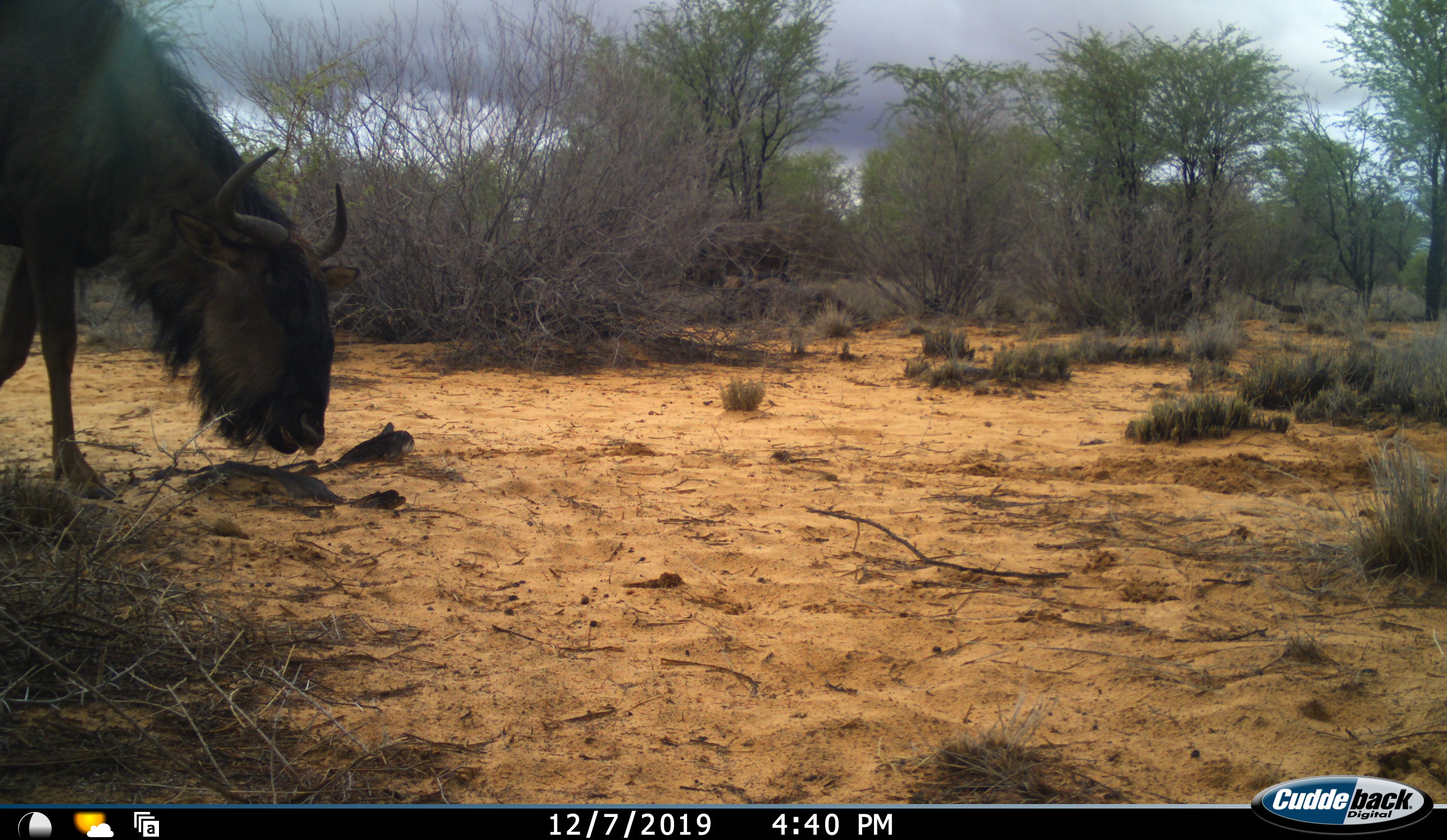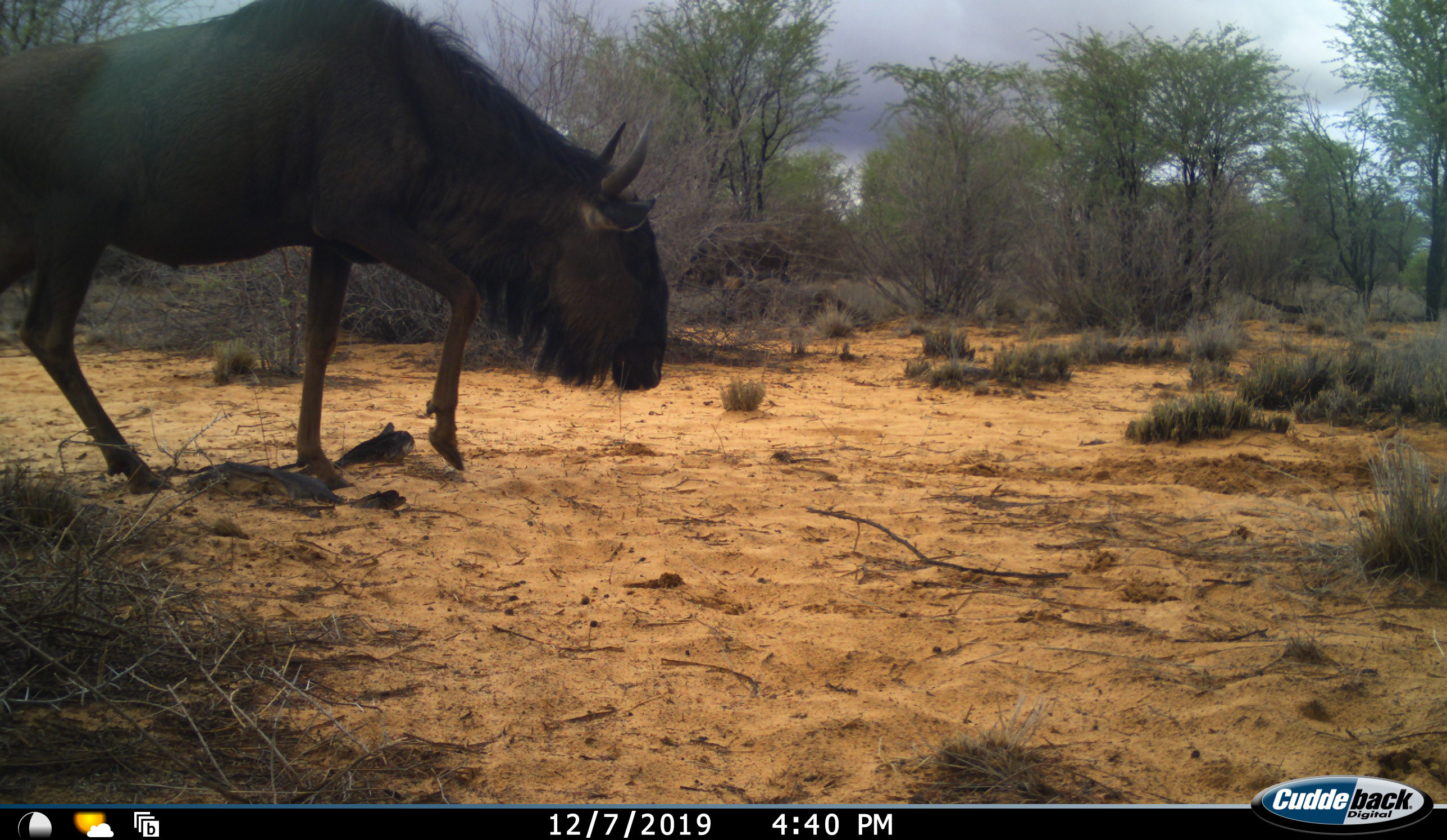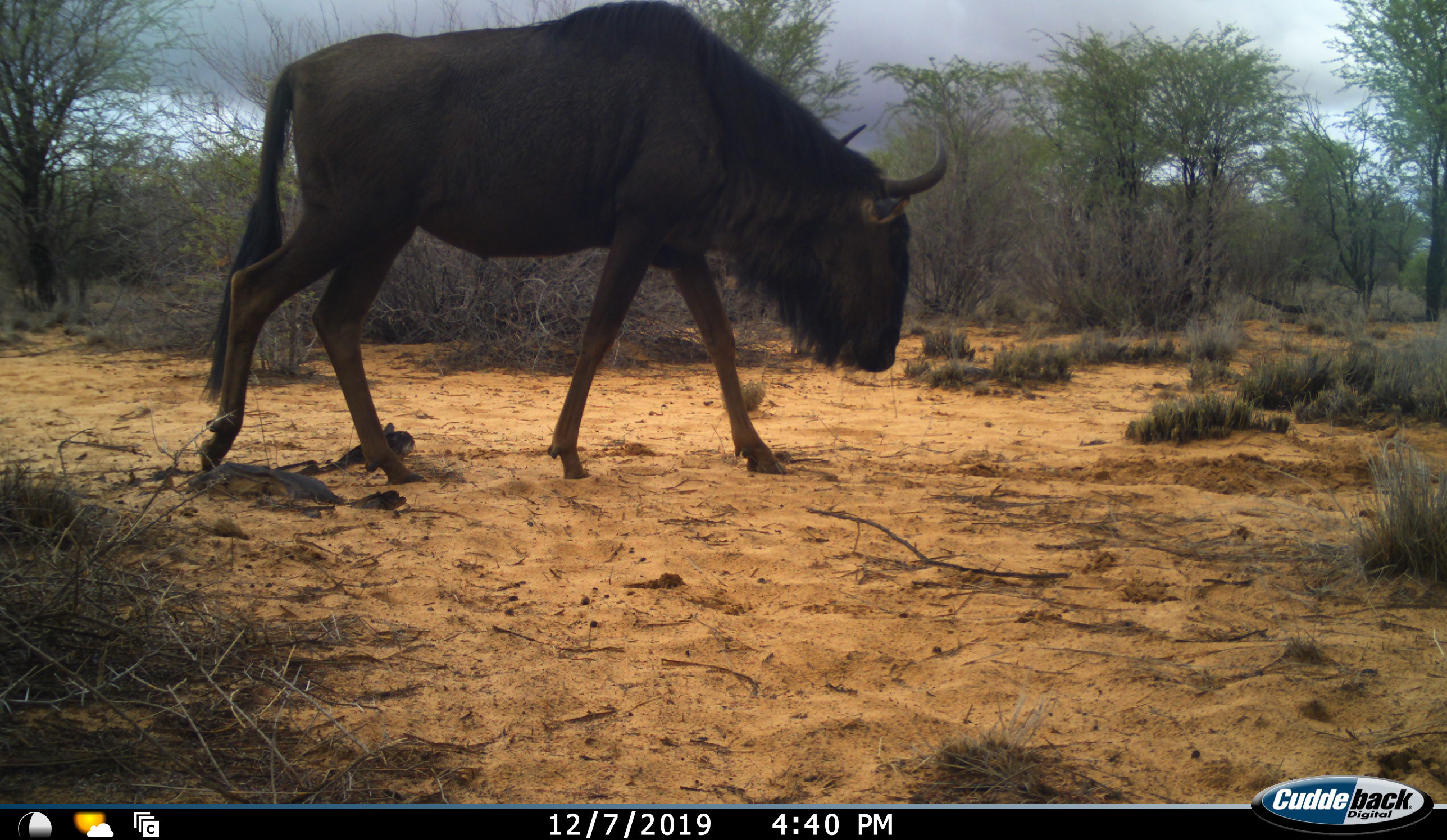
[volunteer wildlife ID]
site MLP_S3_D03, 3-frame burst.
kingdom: Animalia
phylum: Chordata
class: Mammalia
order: Artiodactyla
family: Bovidae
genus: Connochaetes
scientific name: Connochaetes taurinus taurinus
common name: blue wildebeest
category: wildebeestblue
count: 1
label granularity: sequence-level